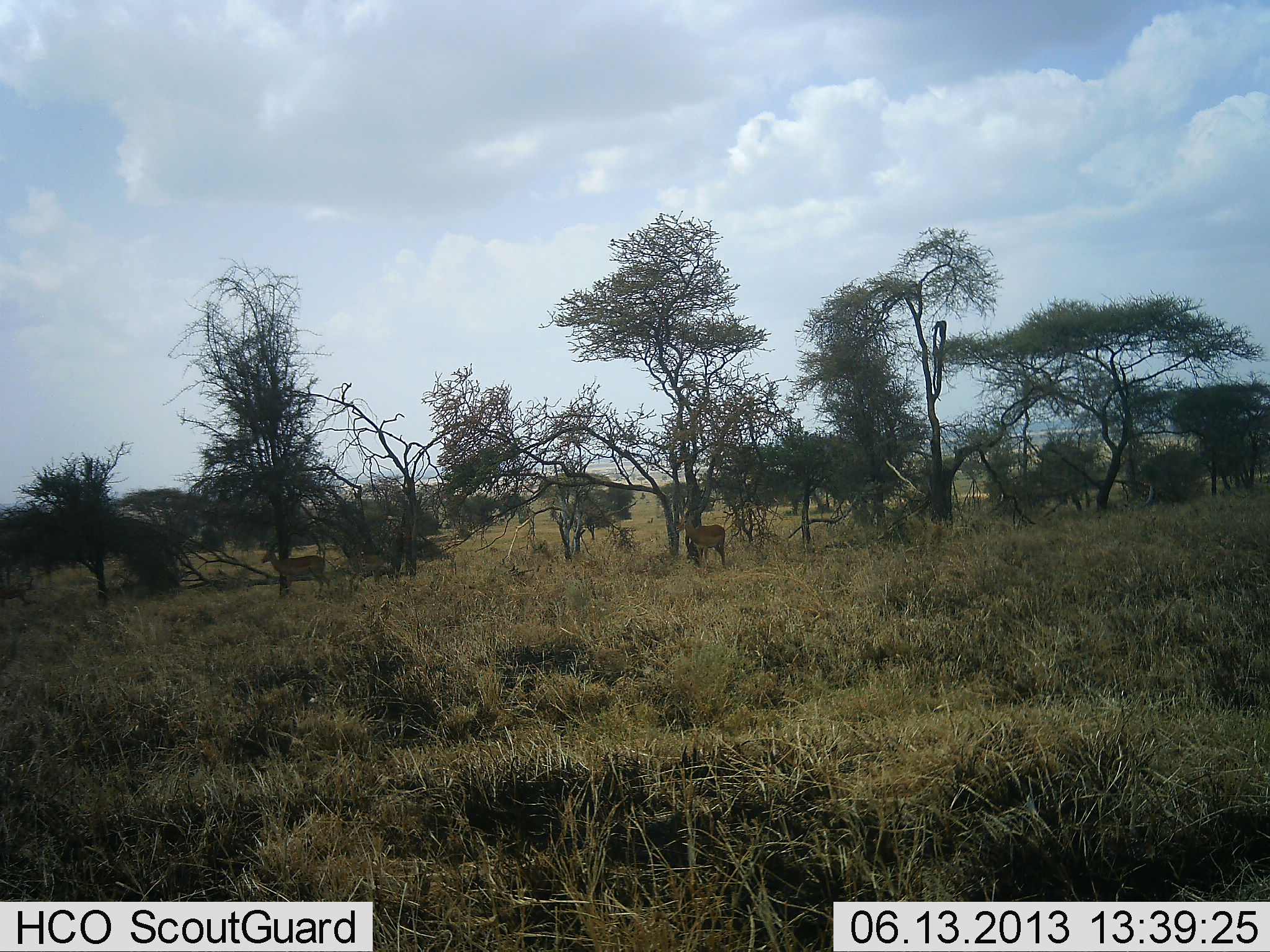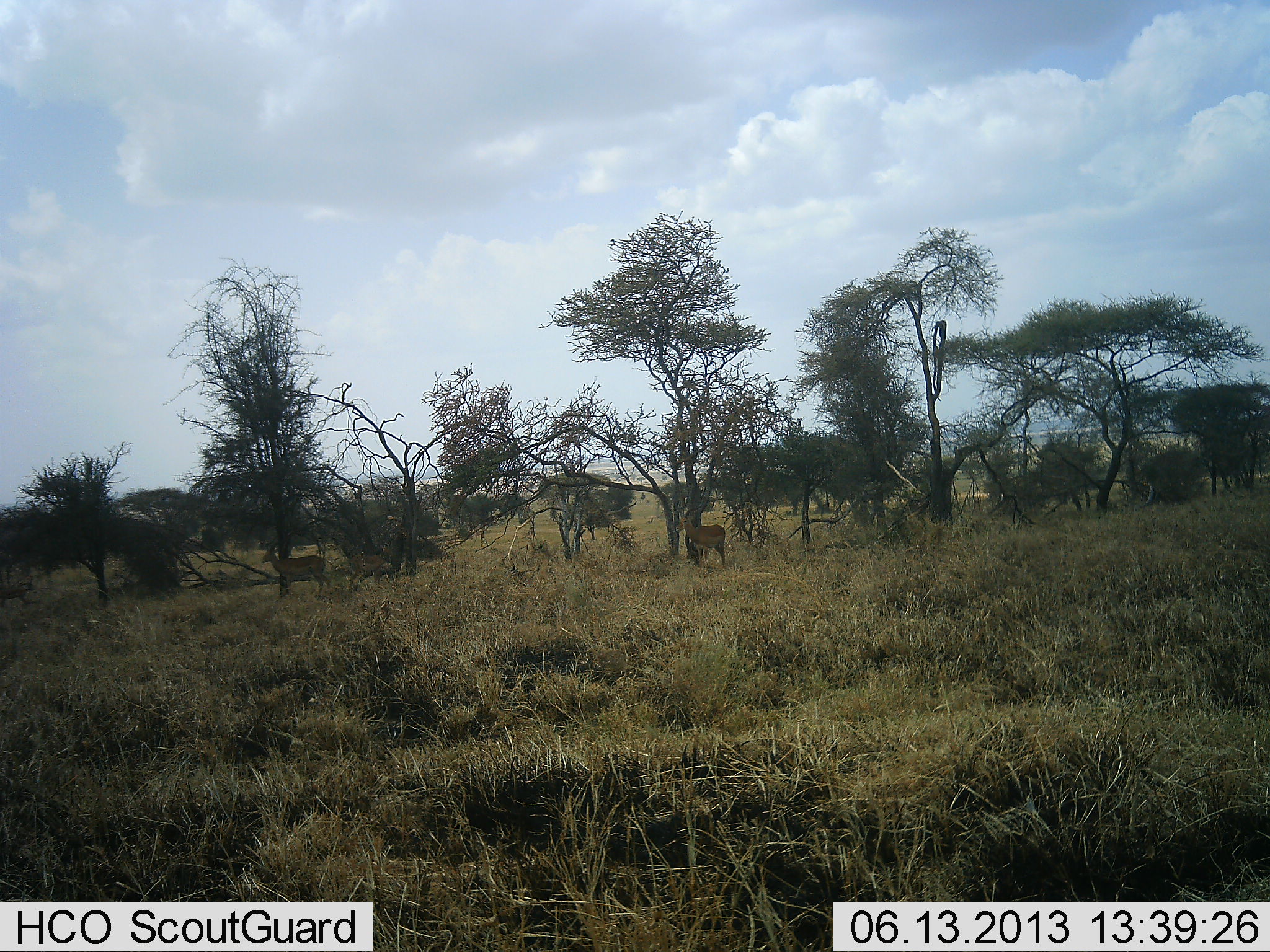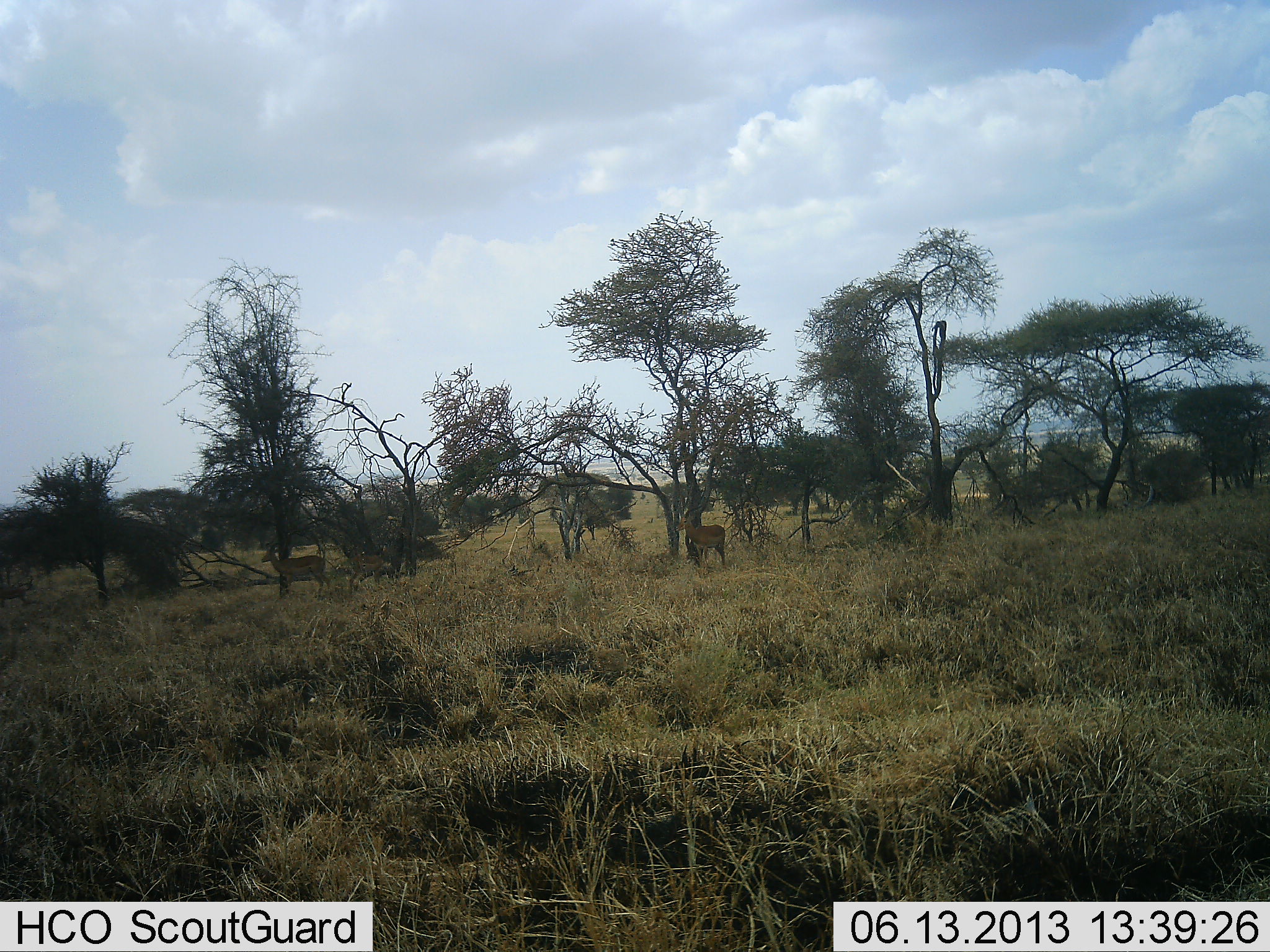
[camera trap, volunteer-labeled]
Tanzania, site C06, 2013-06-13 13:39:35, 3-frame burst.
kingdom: Animalia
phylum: Chordata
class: Mammalia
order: Artiodactyla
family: Bovidae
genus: Nanger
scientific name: Nanger granti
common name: grant's gazelle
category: gazellegrants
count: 2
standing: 89%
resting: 0%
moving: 0%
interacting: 0%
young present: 0%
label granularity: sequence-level